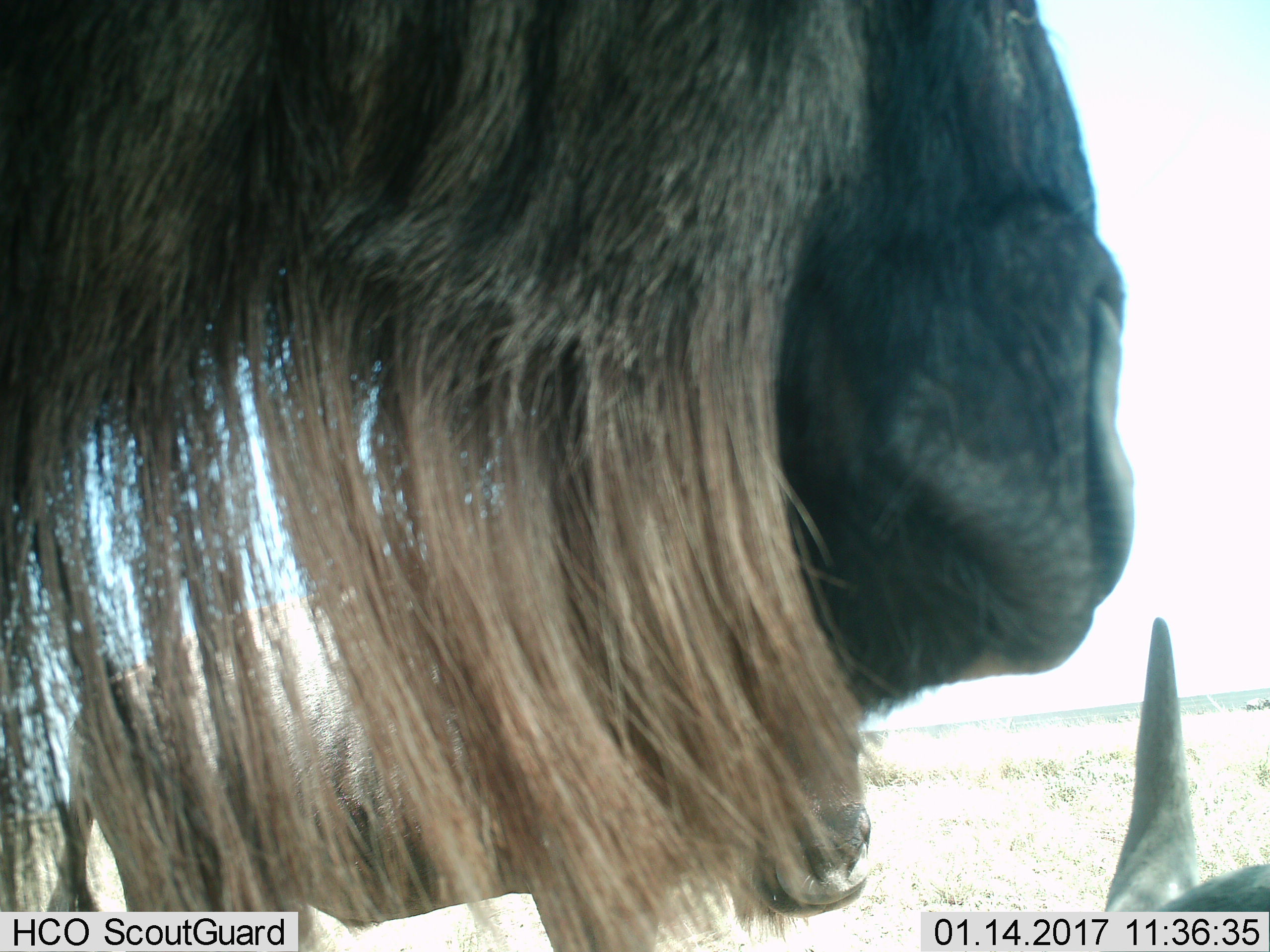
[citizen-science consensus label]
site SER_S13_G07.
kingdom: Animalia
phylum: Chordata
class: Mammalia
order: Artiodactyla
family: Bovidae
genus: Connochaetes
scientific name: Connochaetes taurinus taurinus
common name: blue wildebeest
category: wildebeestblue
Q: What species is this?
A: Wildebeestblue (blue wildebeest) (Connochaetes taurinus taurinus).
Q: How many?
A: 1.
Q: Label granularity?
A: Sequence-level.